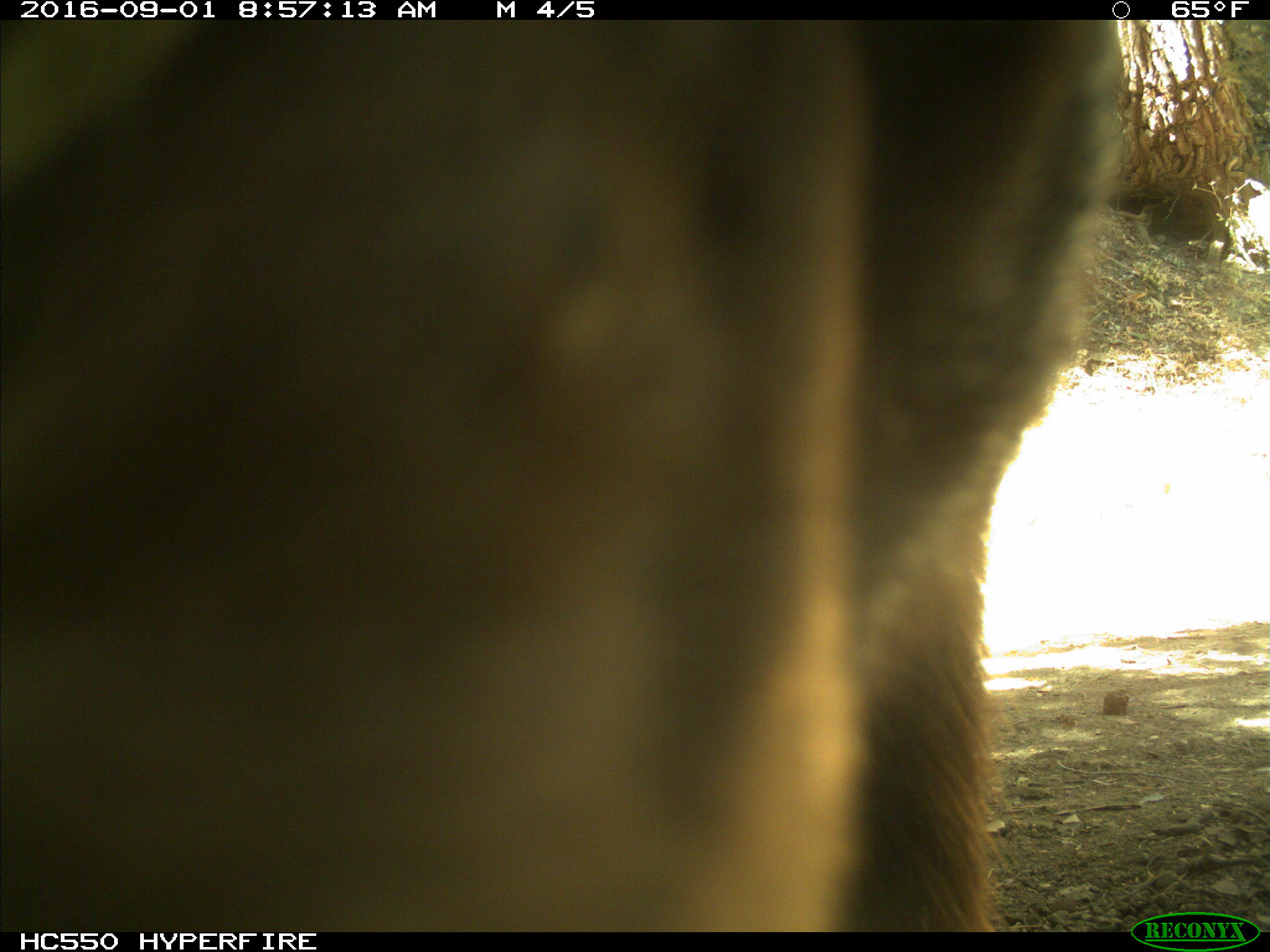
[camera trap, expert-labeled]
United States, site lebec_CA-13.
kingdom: Animalia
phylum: Chordata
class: Mammalia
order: Carnivora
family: Ursidae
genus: Ursus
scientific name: Ursus americanus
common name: american black bear